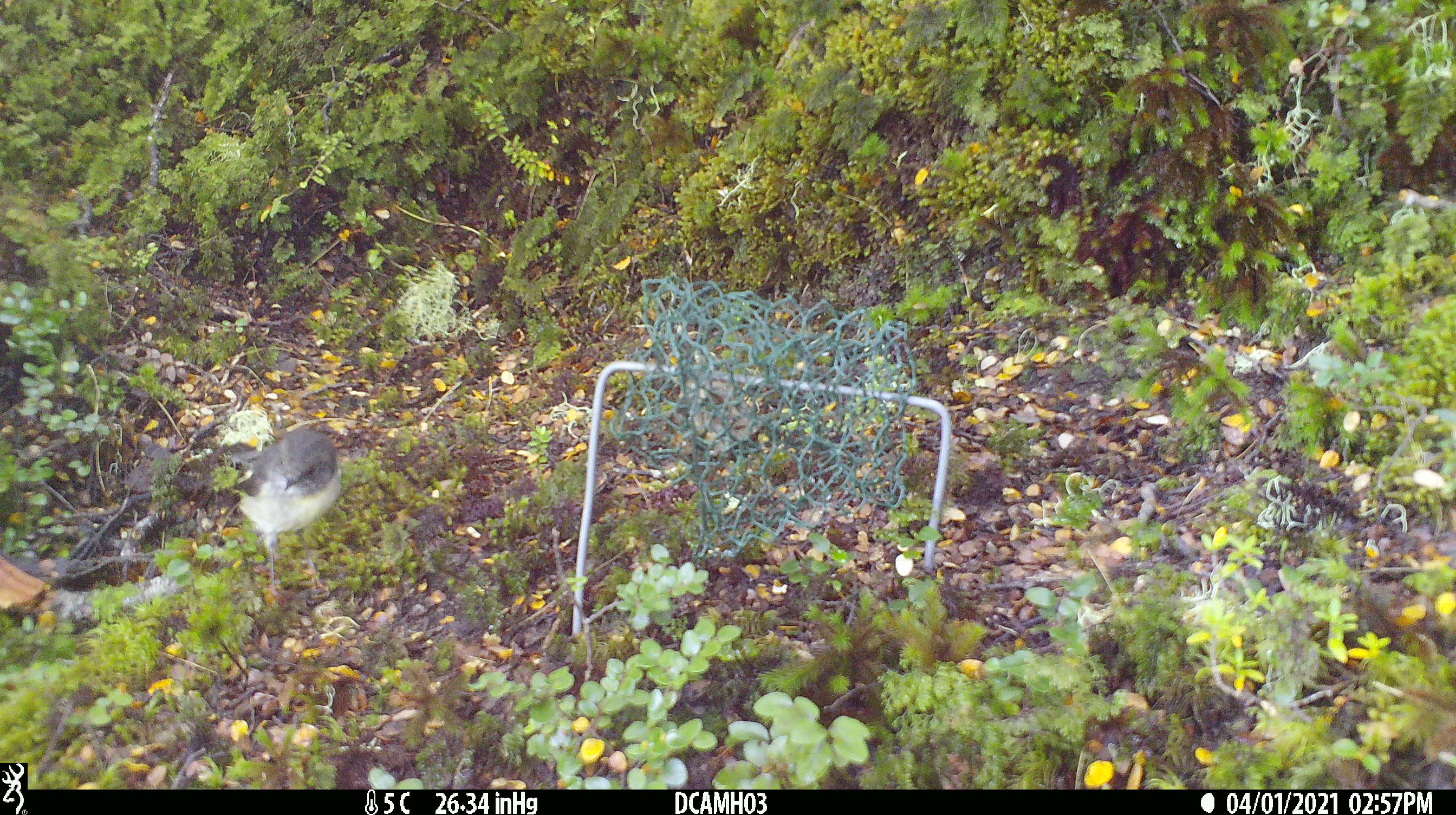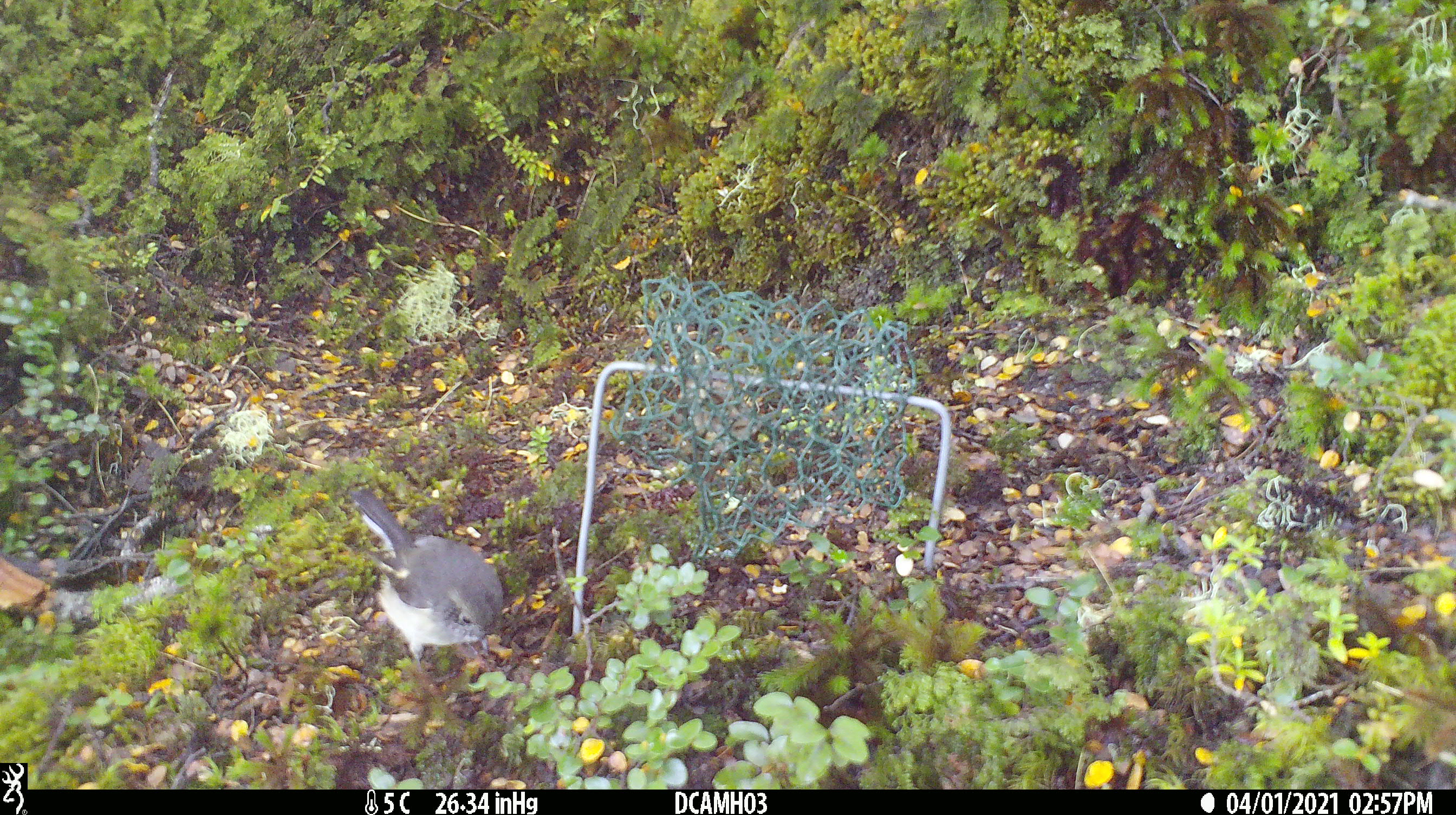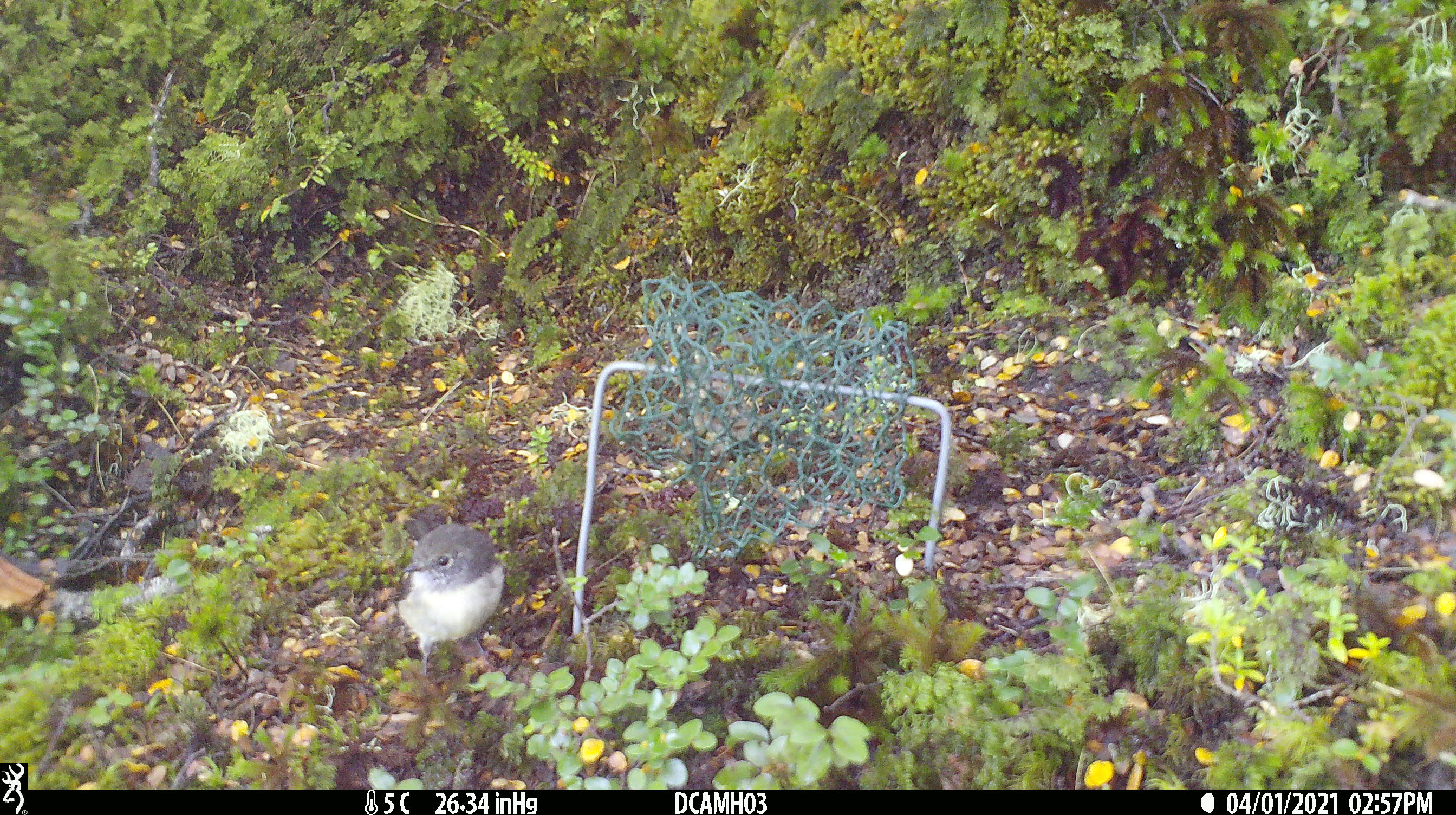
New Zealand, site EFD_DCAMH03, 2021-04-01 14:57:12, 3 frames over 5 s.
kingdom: Animalia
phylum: Chordata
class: Aves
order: Passeriformes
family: Petroicidae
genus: Petroica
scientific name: Petroica macrocephala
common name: tomtit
Tomtit (Petroica macrocephala).